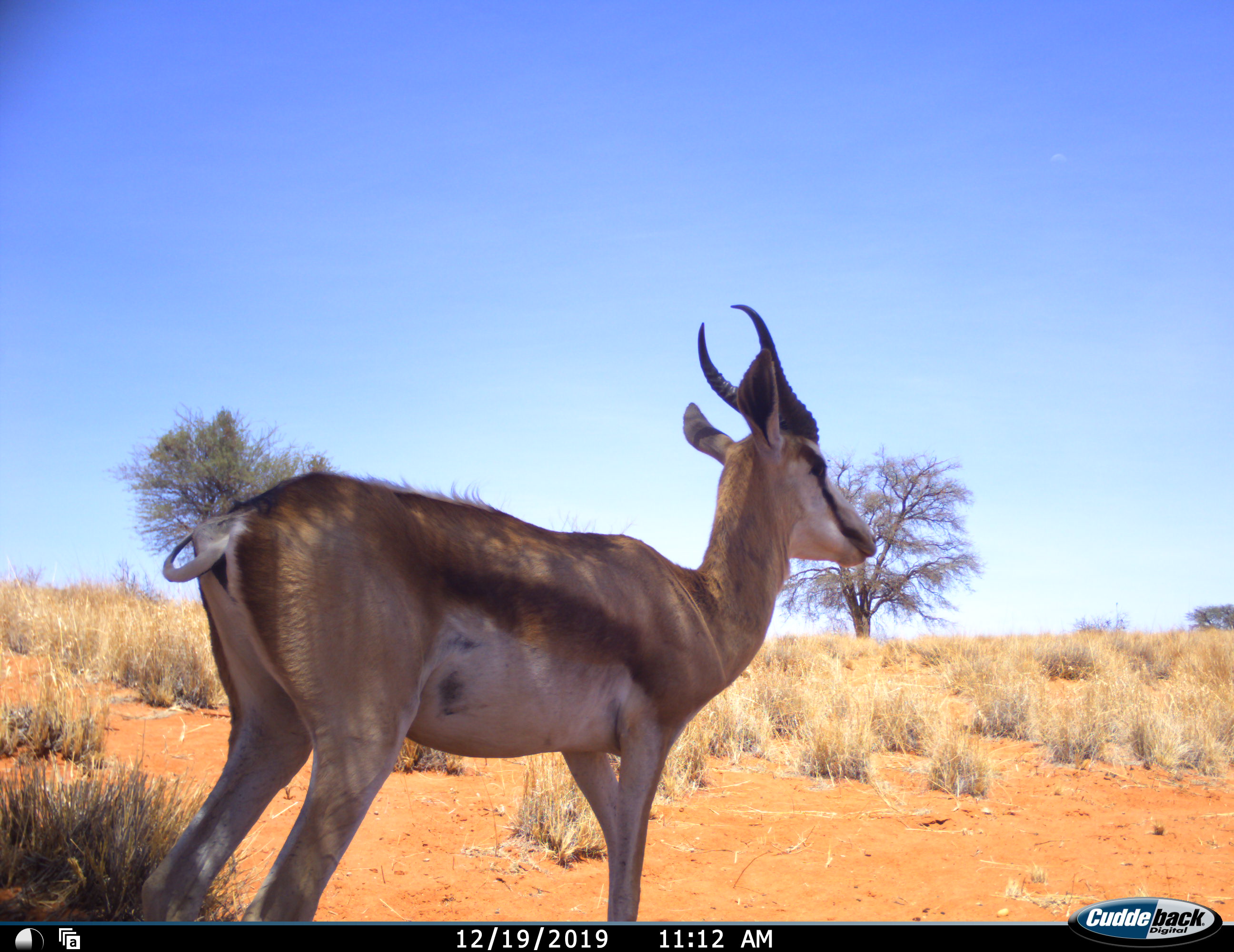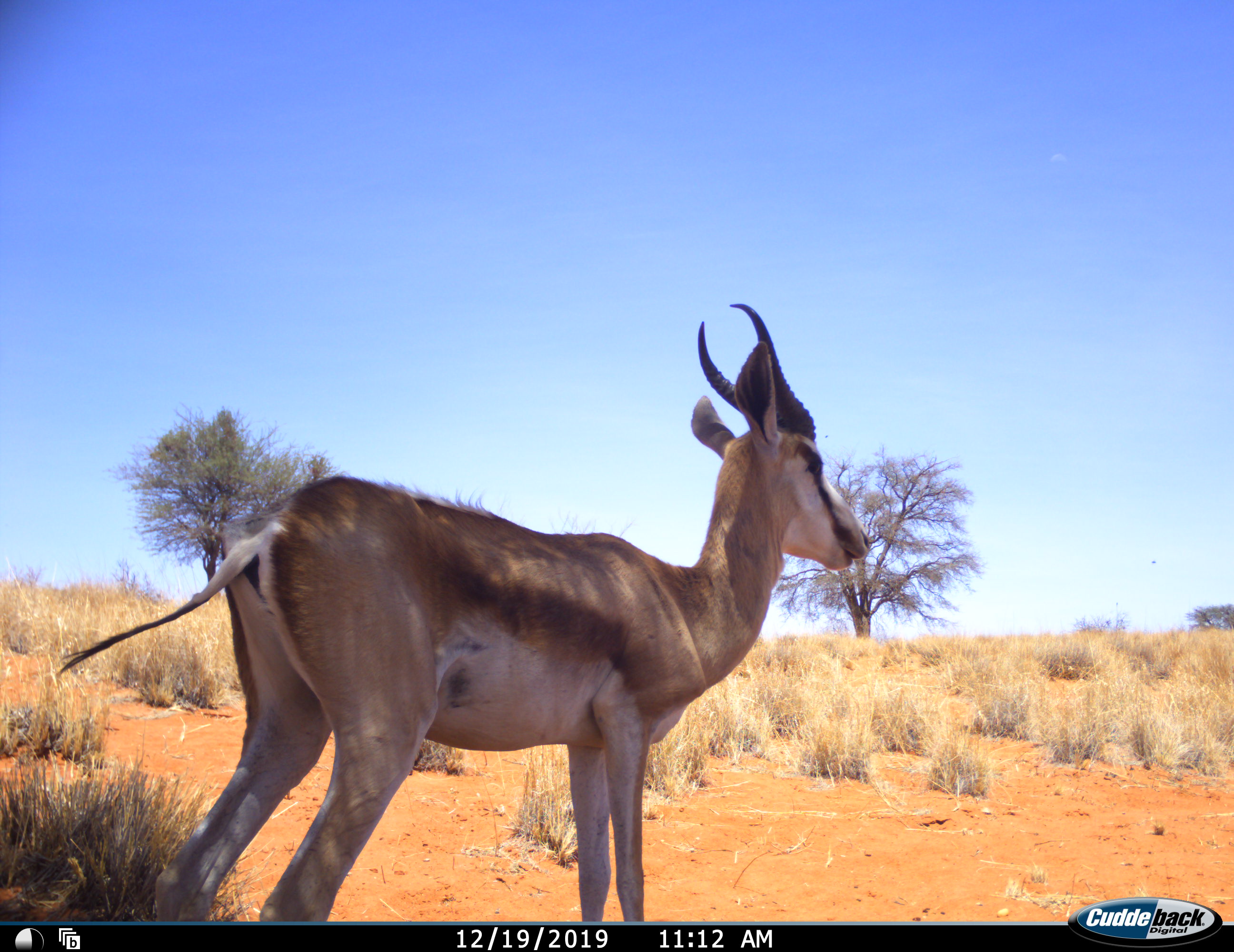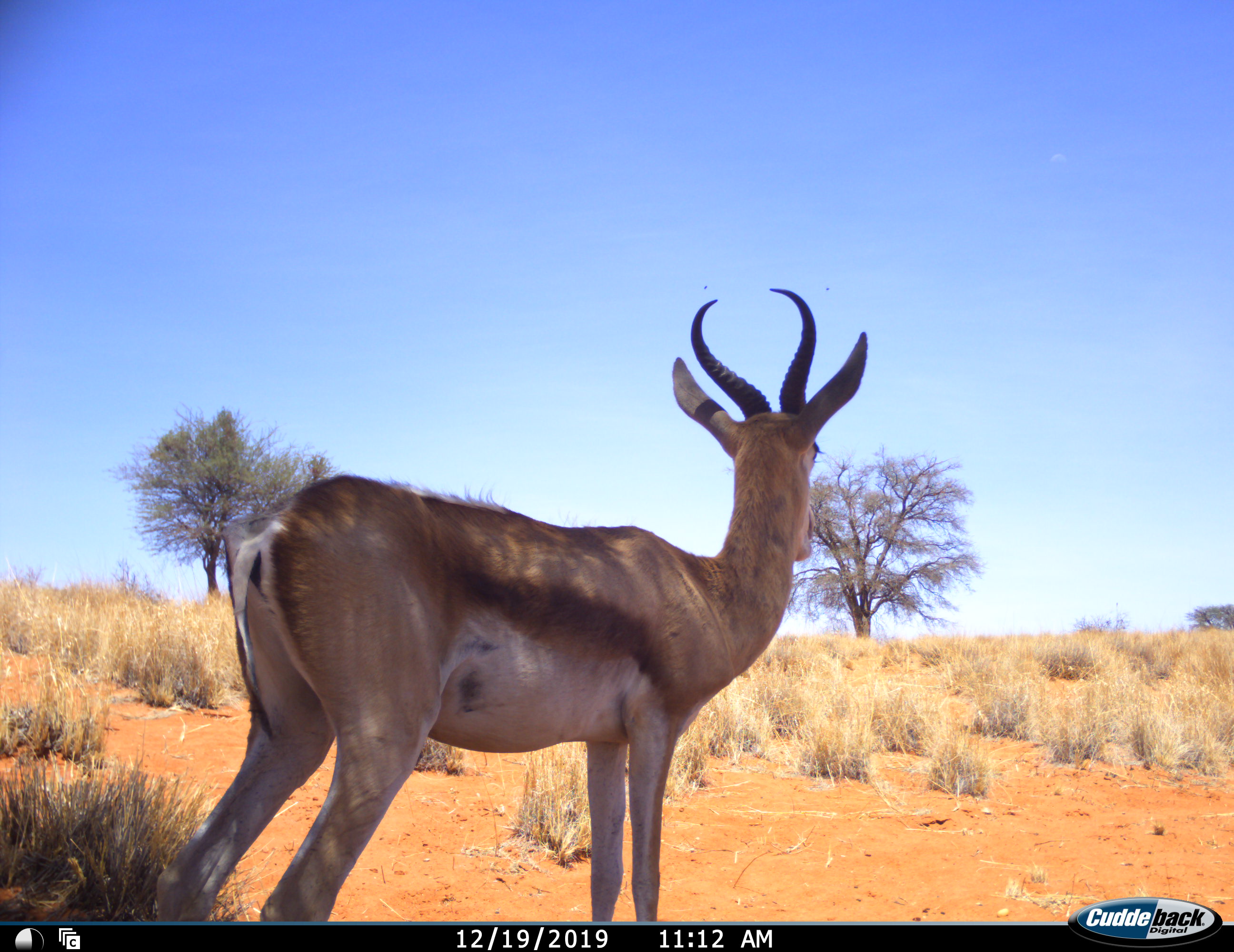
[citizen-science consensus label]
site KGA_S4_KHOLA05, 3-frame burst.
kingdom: Animalia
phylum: Chordata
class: Mammalia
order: Artiodactyla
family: Bovidae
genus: Antidorcas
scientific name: Antidorcas marsupialis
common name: springbok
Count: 1.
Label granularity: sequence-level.